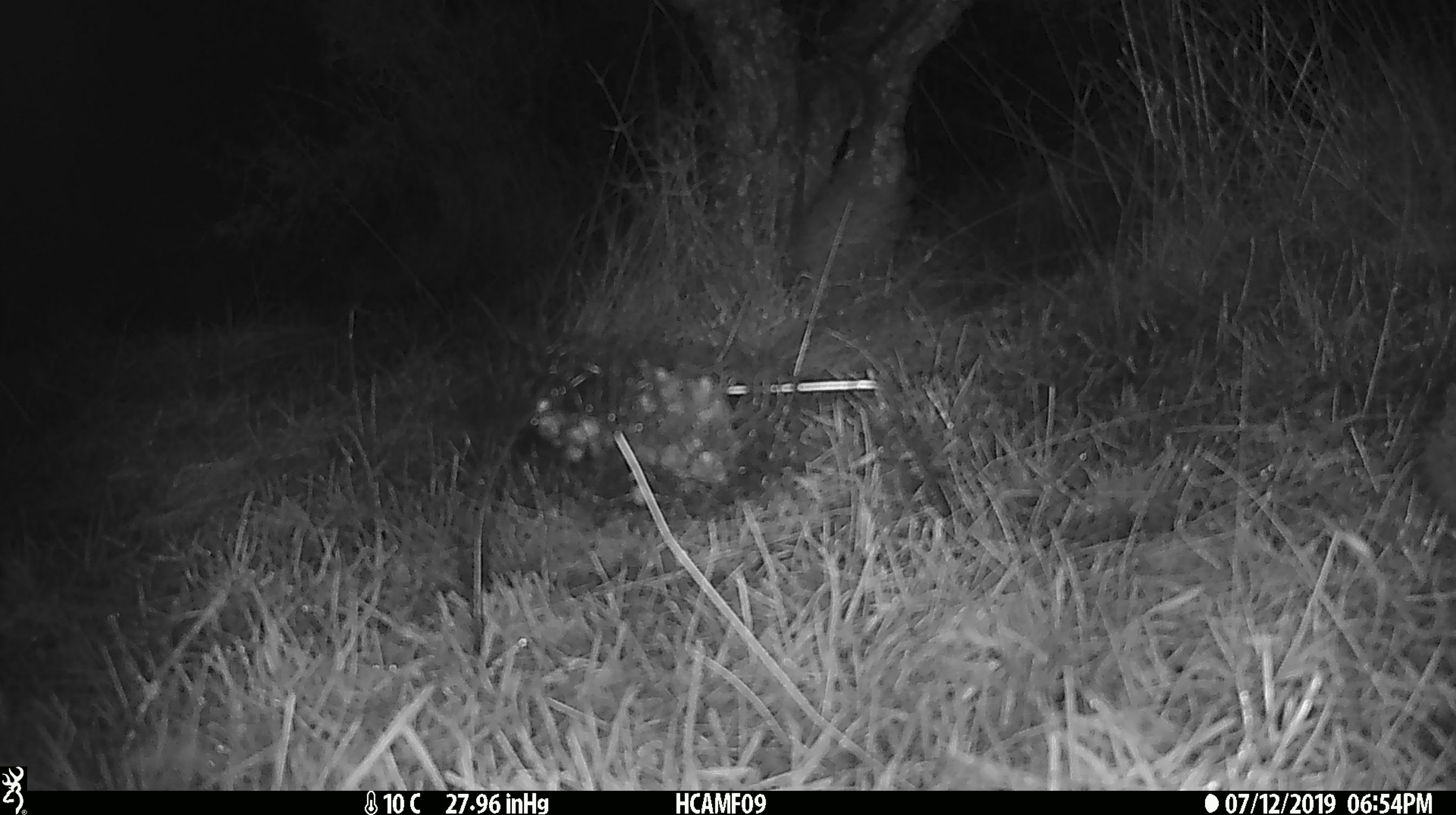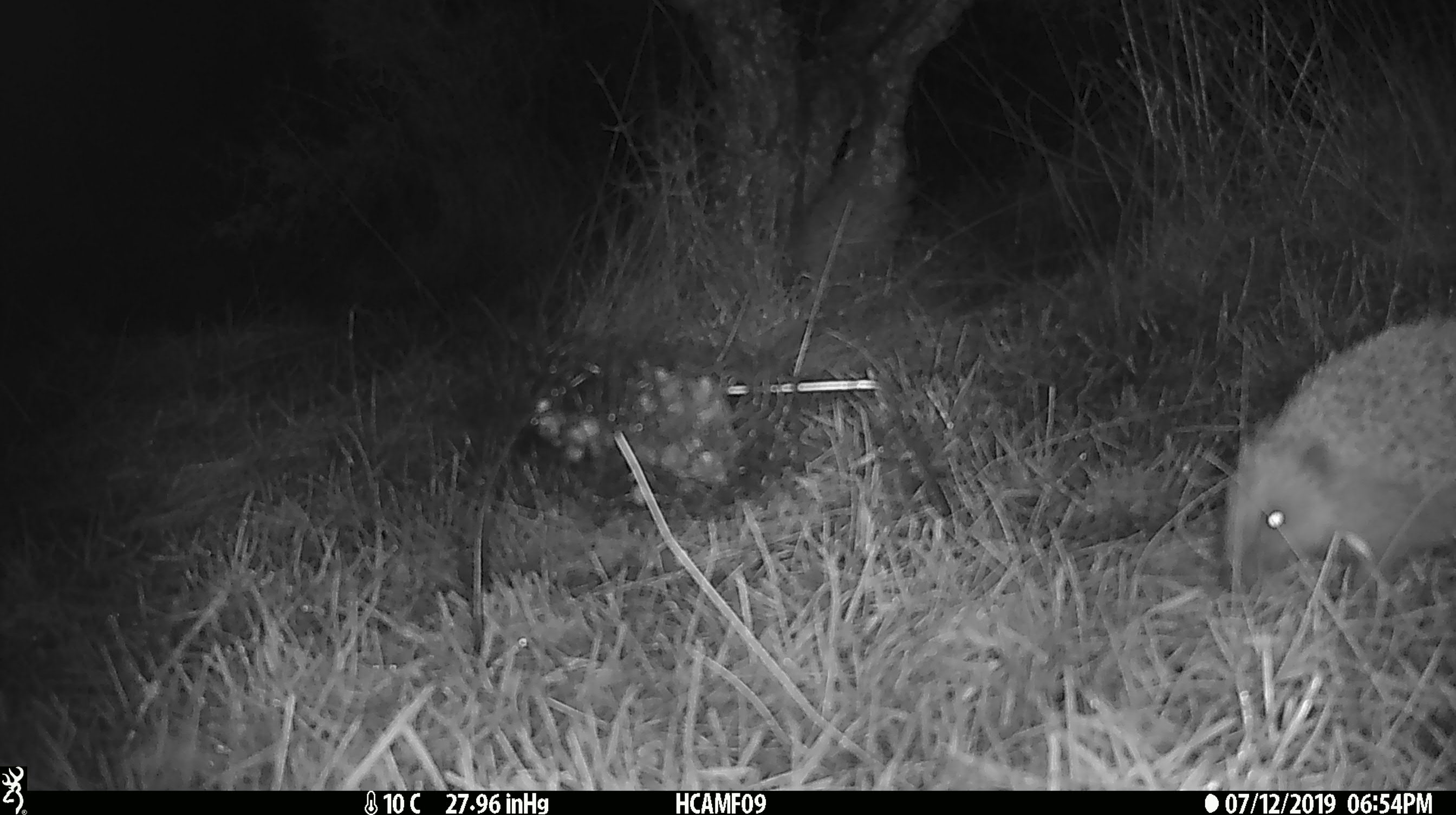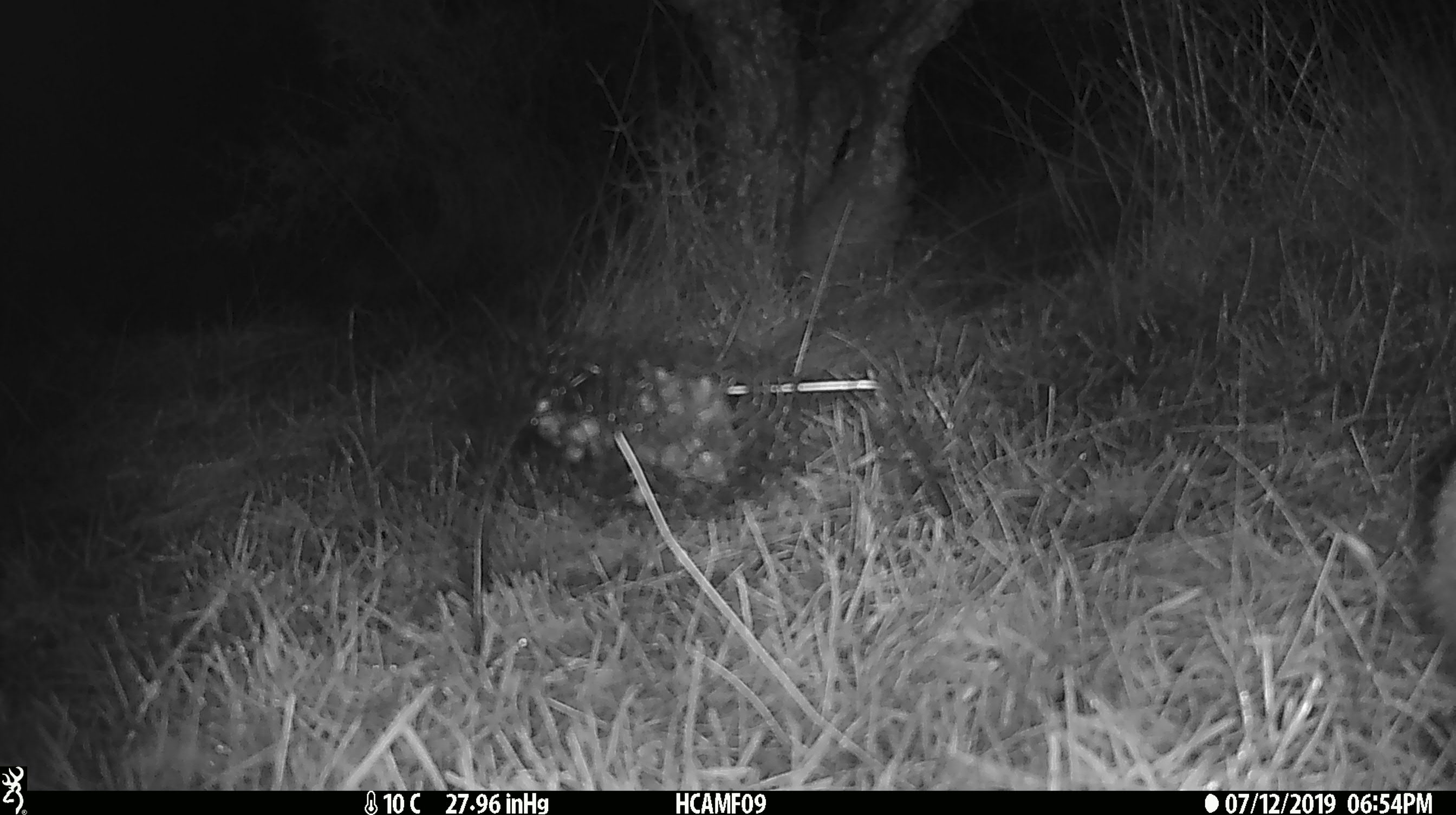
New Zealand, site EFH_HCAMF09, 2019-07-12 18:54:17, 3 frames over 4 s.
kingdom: Animalia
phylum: Chordata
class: Mammalia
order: Eulipotyphla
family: Erinaceidae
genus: Erinaceus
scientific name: Erinaceus europaeus europaeus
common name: european hedgehog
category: hedgehog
Hedgehog (european hedgehog) (Erinaceus europaeus europaeus).